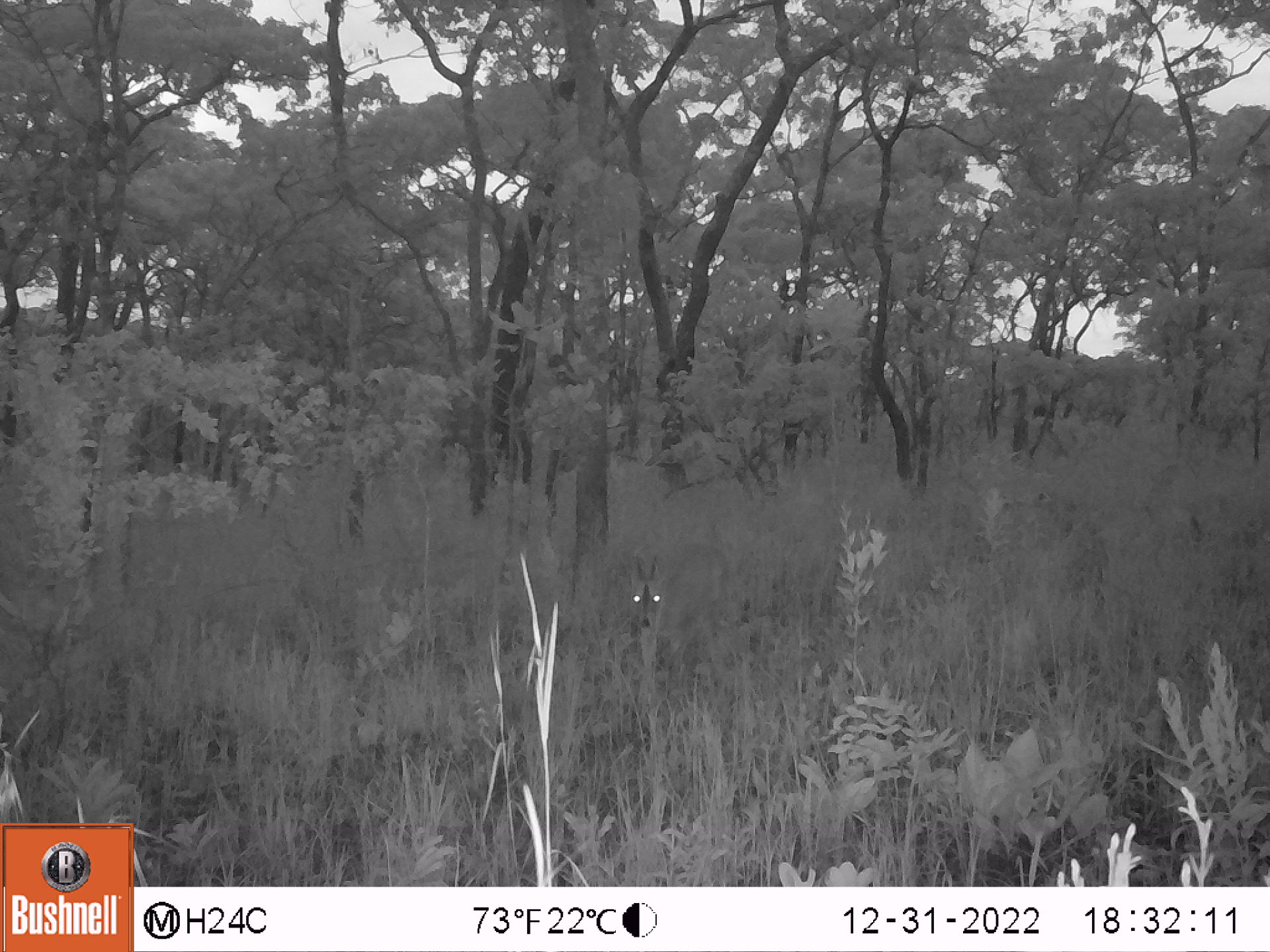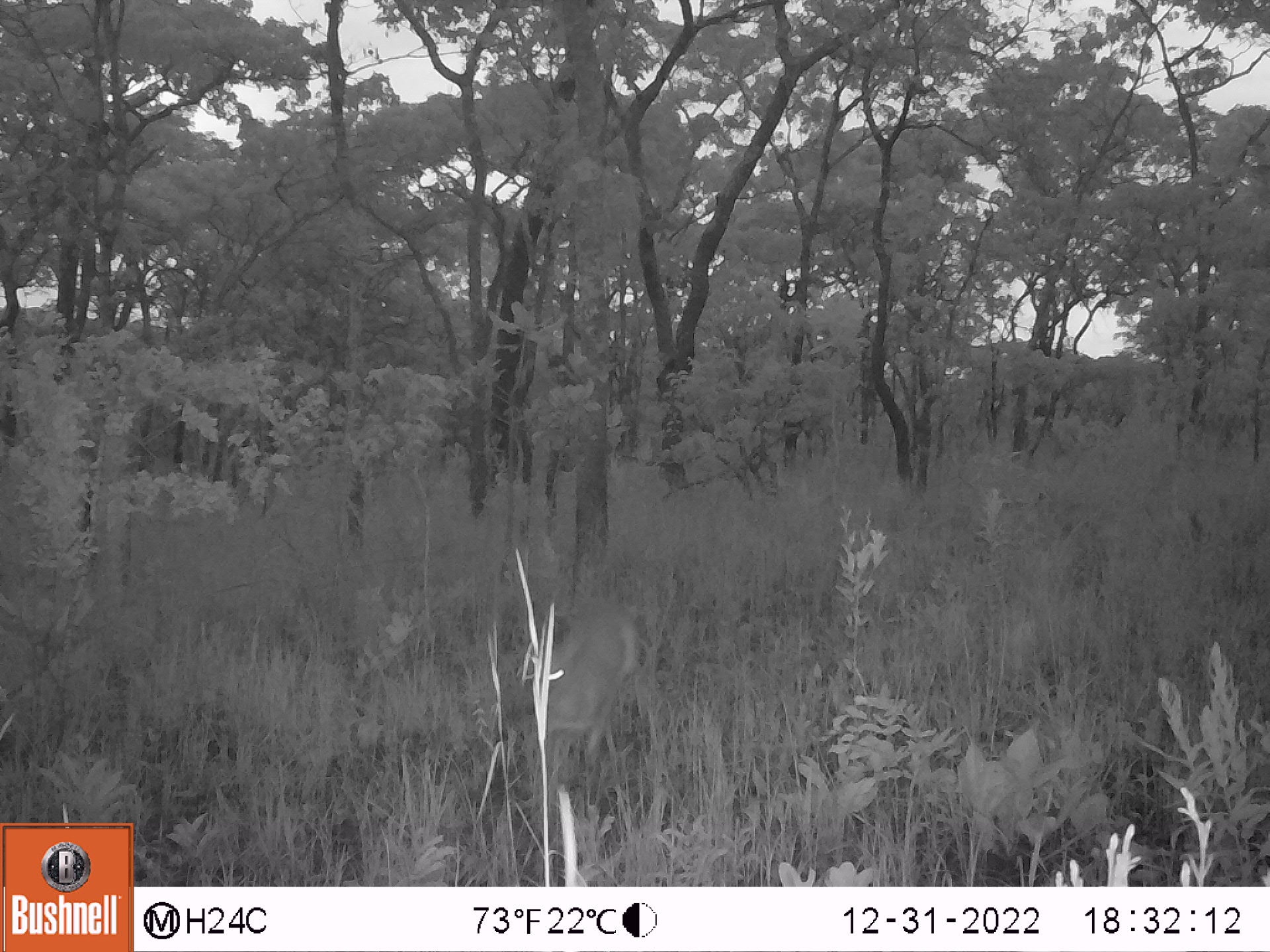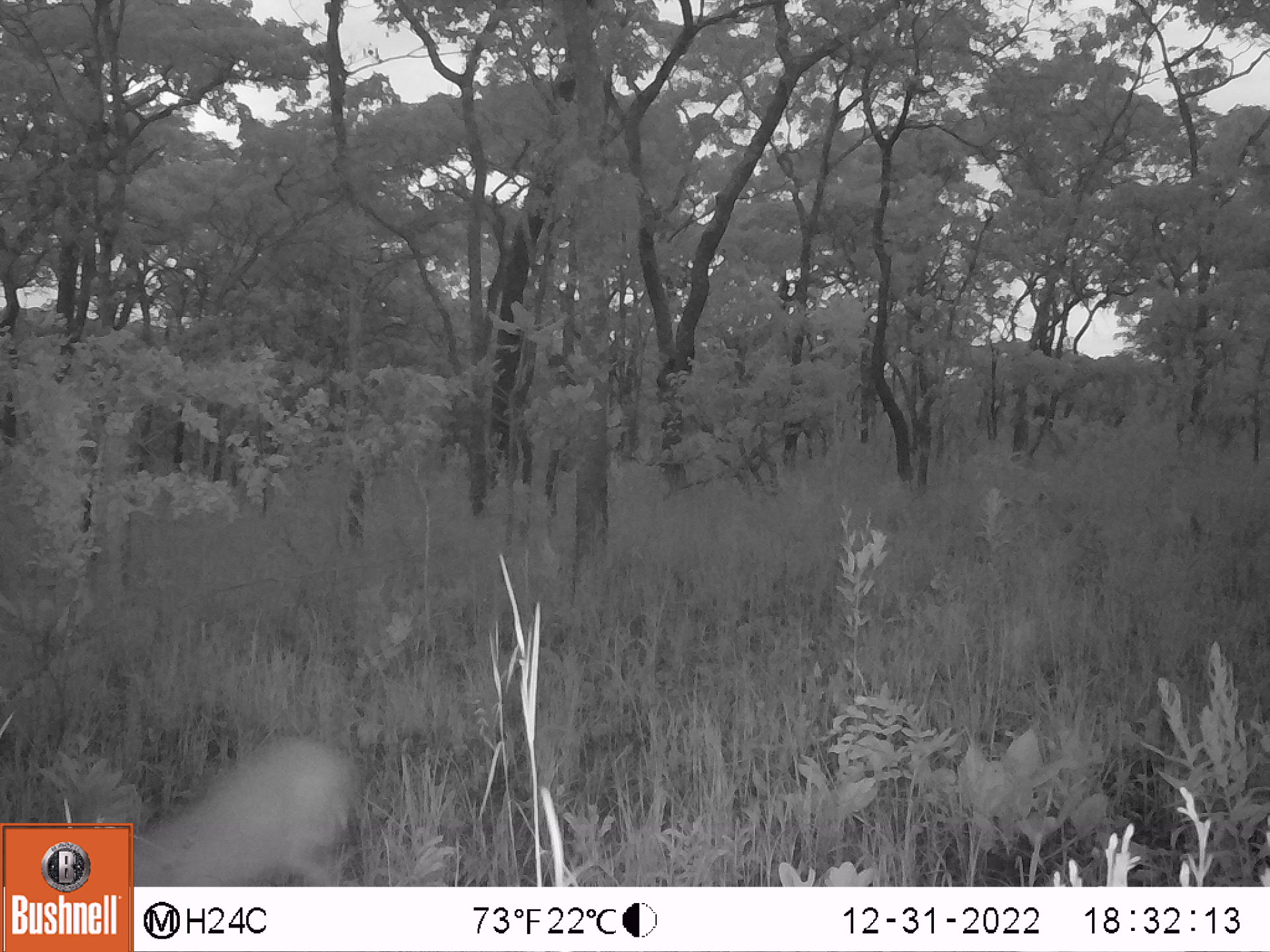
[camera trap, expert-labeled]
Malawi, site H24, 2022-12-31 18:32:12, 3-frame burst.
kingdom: Animalia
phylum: Chordata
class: Mammalia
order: Artiodactyla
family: Bovidae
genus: Sylvicapra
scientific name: Sylvicapra grimmia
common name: common duiker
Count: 1.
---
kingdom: Animalia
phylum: Chordata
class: Mammalia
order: Artiodactyla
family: Bovidae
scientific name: Antilopinae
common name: small antelope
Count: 1.